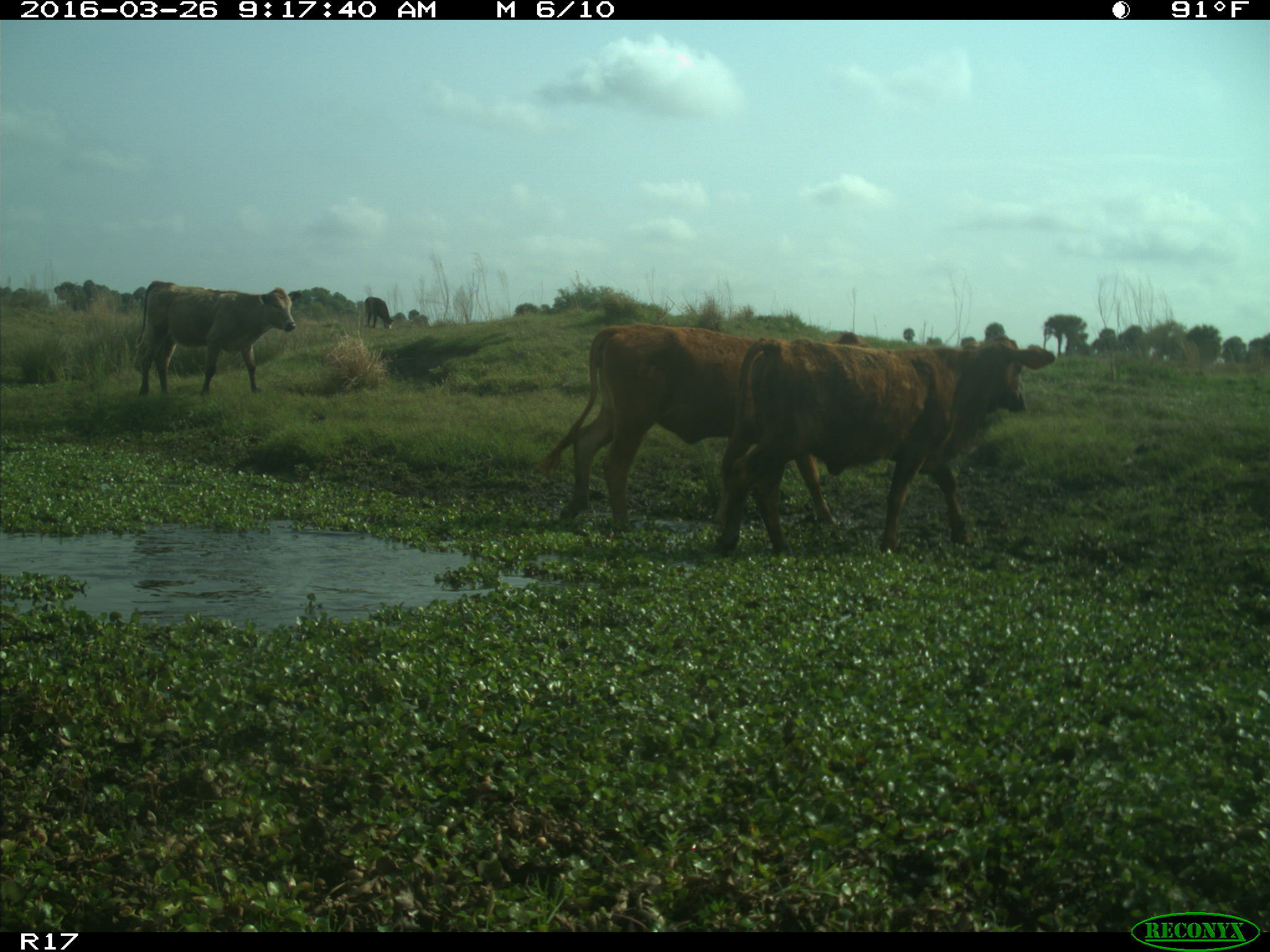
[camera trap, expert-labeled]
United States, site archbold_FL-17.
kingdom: Animalia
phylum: Chordata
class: Mammalia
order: Artiodactyla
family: Bovidae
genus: Bos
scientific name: Bos taurus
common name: domestic cow